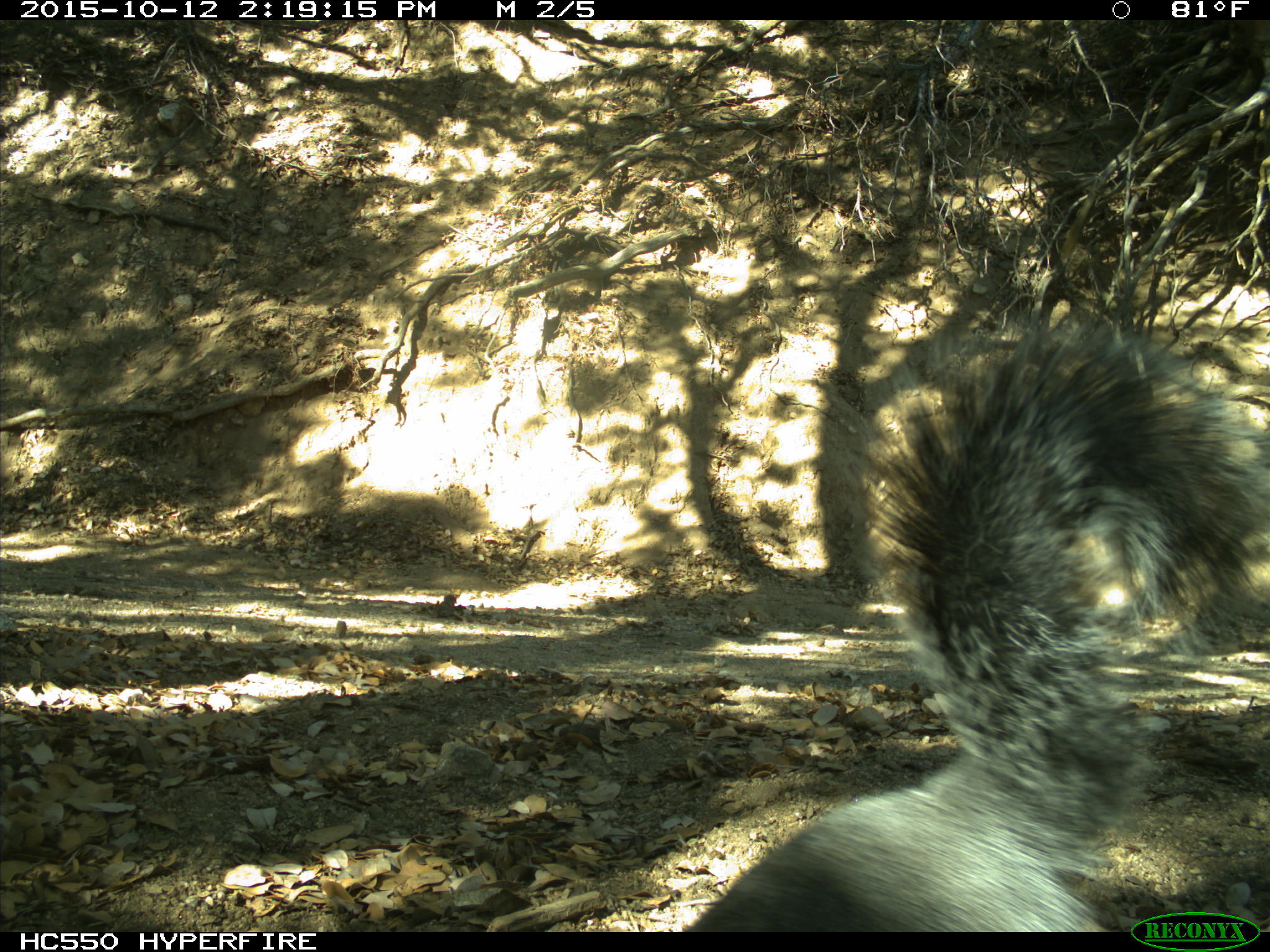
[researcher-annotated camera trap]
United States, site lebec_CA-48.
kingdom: Animalia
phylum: Chordata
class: Mammalia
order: Rodentia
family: Sciuridae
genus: Sciurus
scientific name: Sciurus carolinensis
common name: eastern gray squirrel